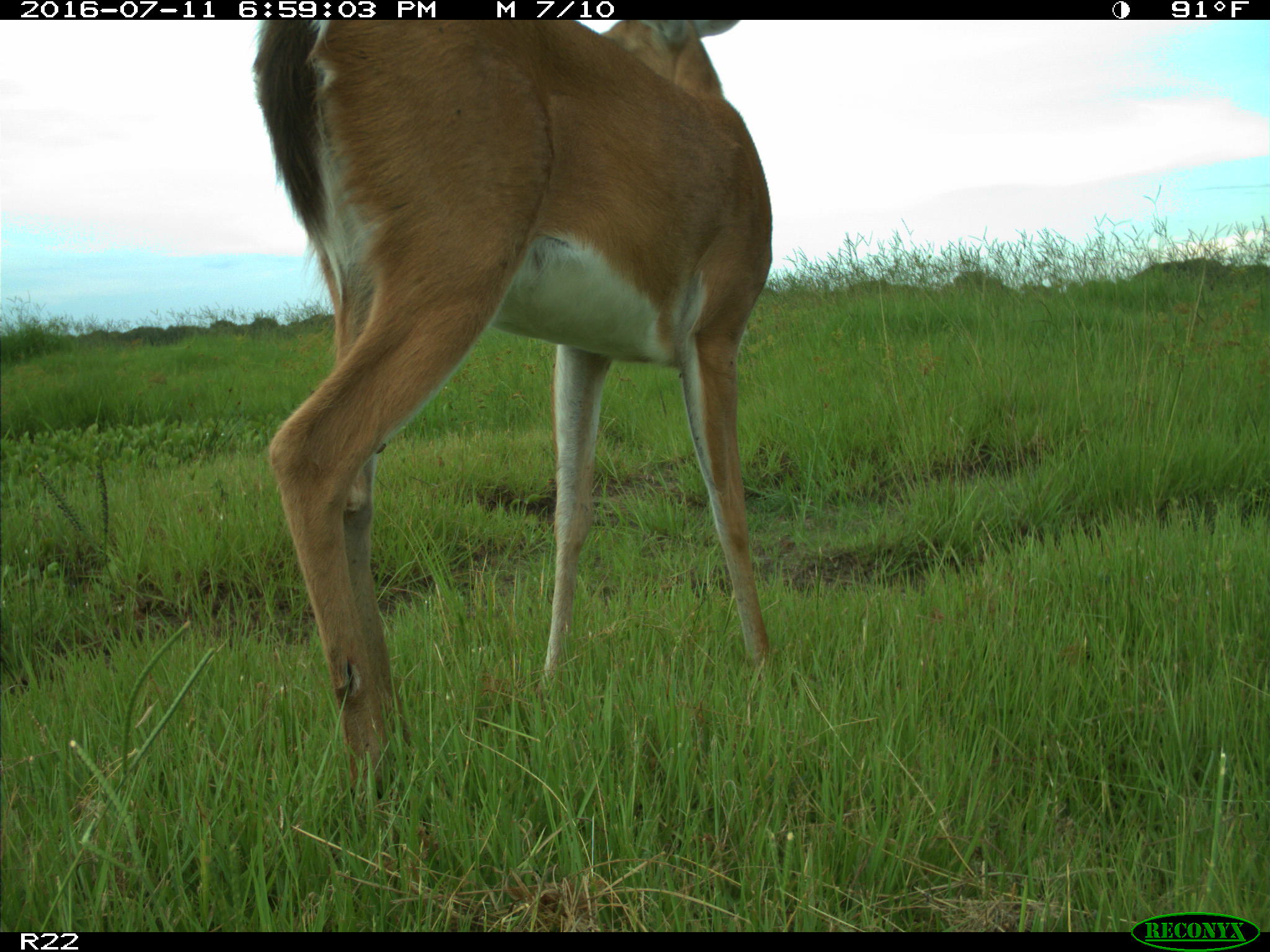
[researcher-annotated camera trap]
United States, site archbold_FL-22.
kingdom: Animalia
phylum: Chordata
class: Mammalia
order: Artiodactyla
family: Cervidae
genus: Odocoileus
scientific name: Odocoileus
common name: deer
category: unidentified deer